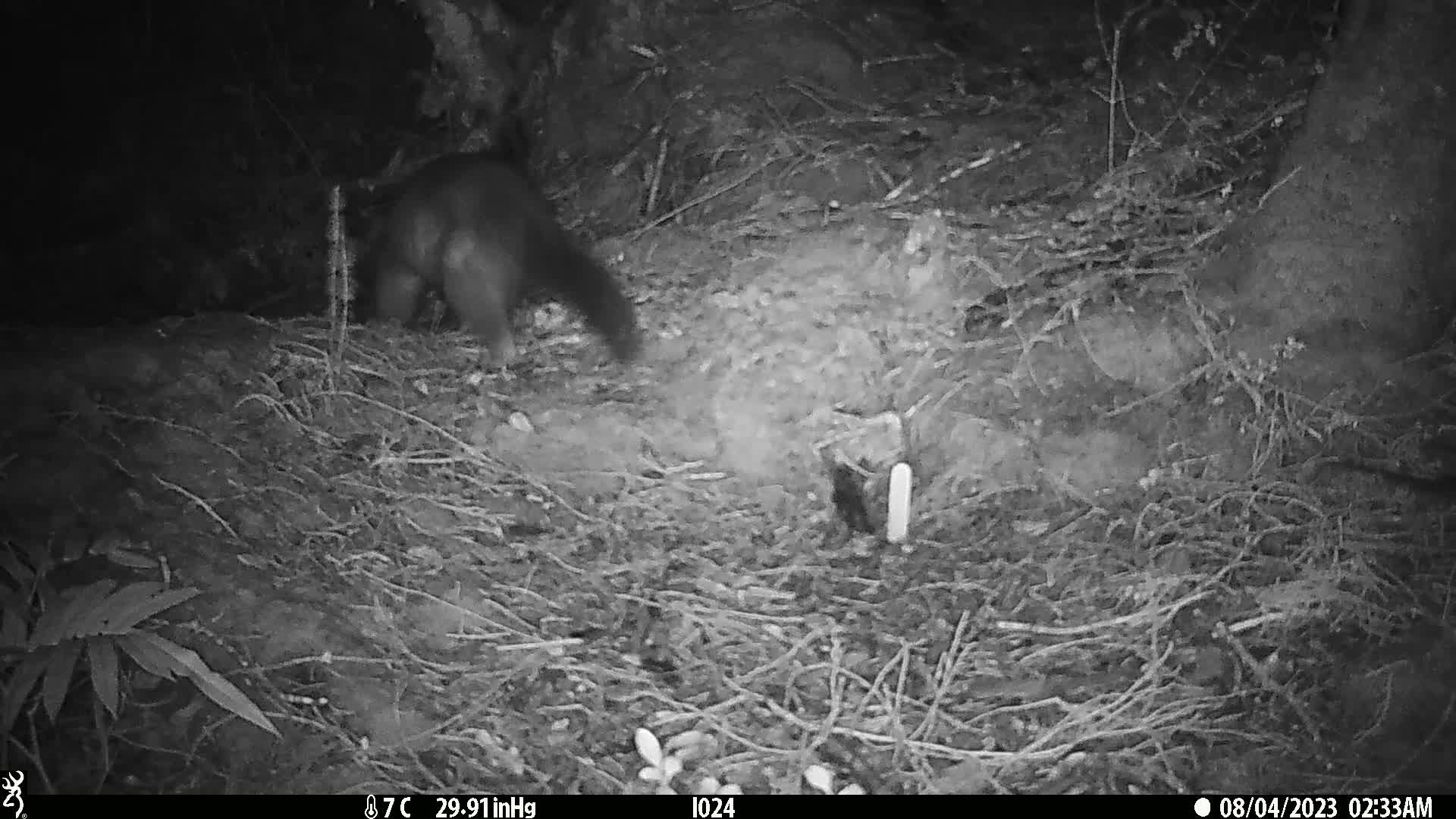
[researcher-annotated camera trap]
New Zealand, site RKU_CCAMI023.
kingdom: Animalia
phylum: Chordata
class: Mammalia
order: Diprotodontia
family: Phalangeridae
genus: Trichosurus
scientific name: Trichosurus vulpecula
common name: common brushtail possum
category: possum